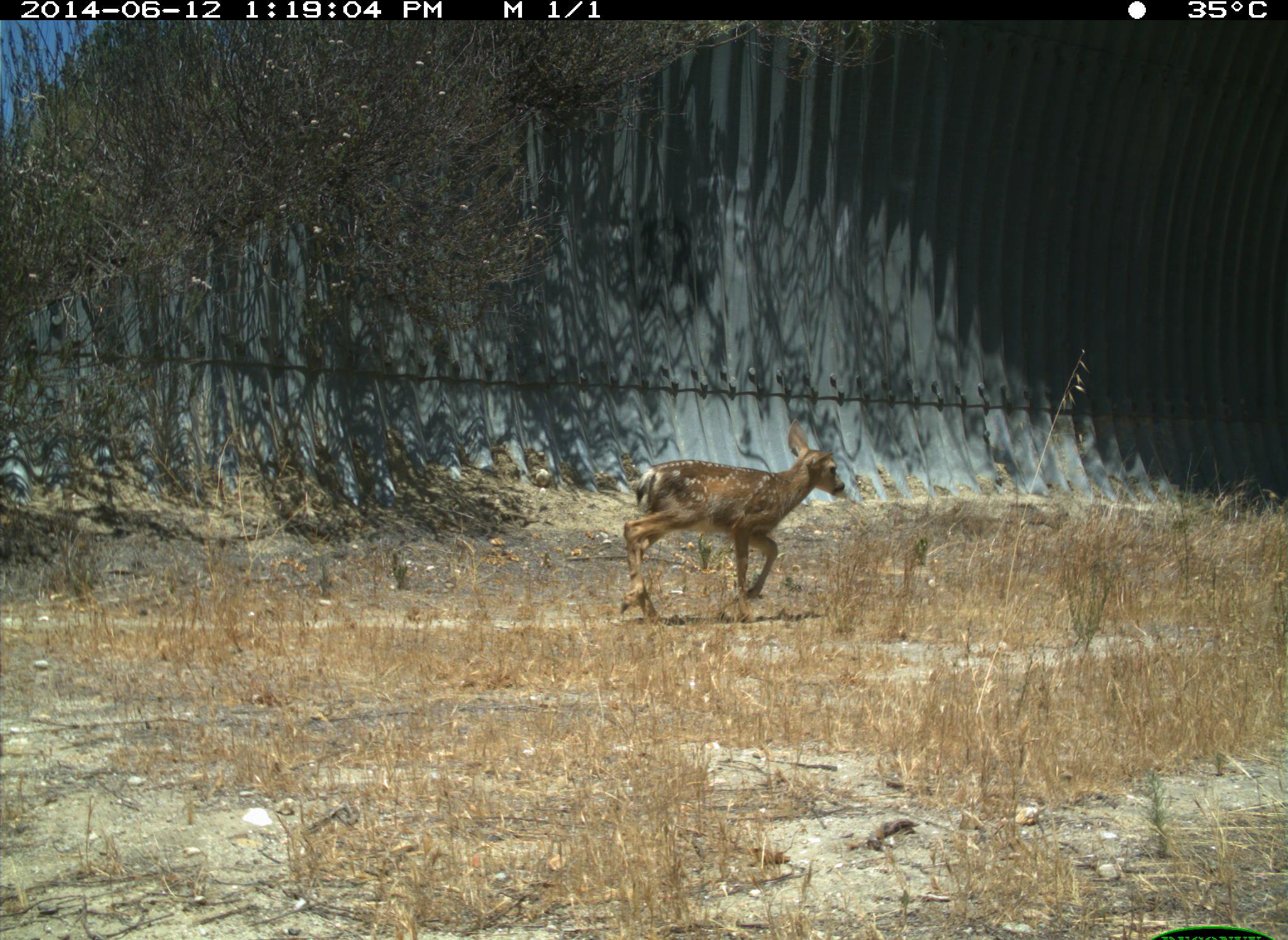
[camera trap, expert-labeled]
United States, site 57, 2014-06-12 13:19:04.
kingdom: Animalia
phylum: Chordata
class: Mammalia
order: Artiodactyla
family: Cervidae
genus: Odocoileus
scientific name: Odocoileus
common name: deer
Deer (Odocoileus).